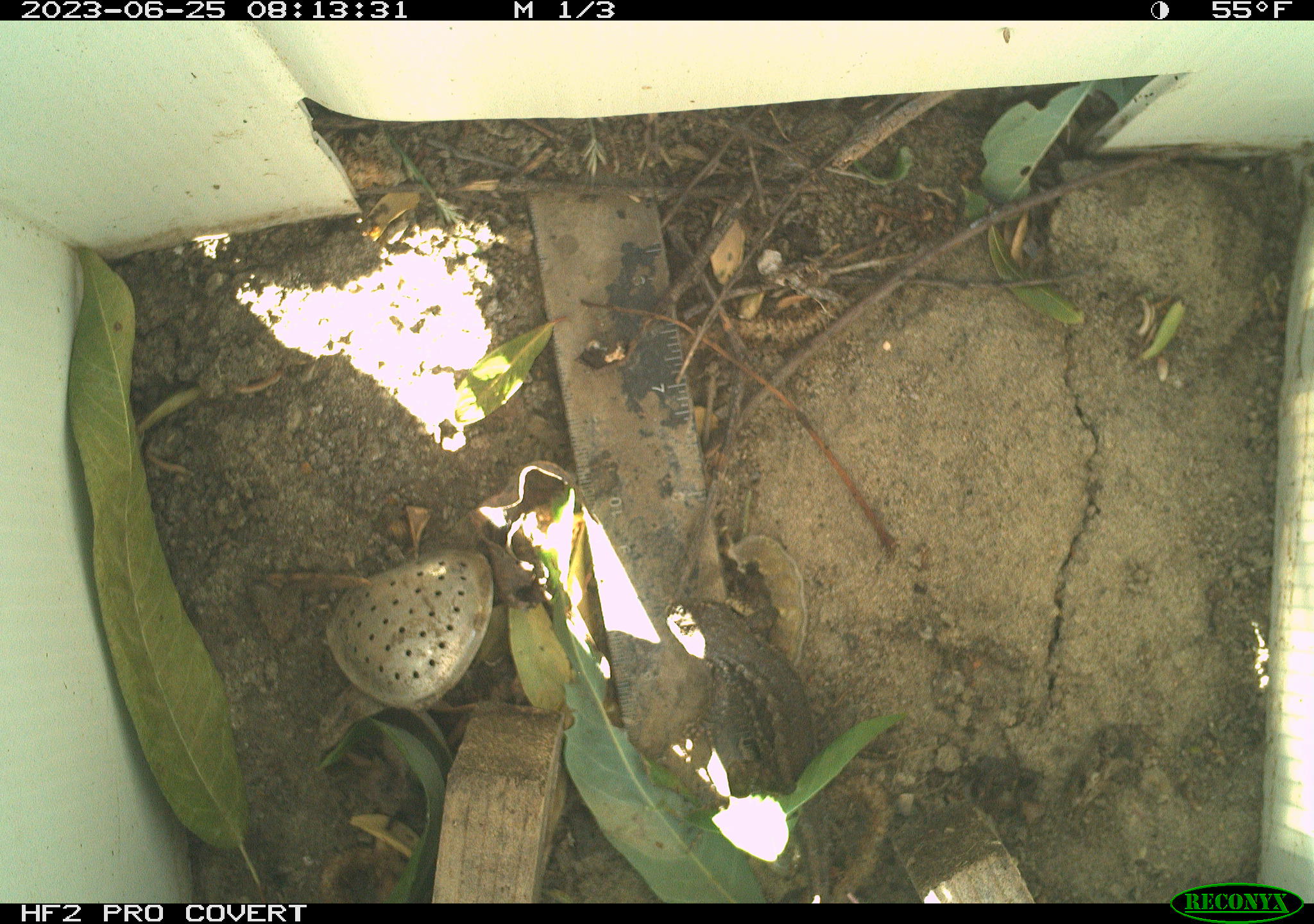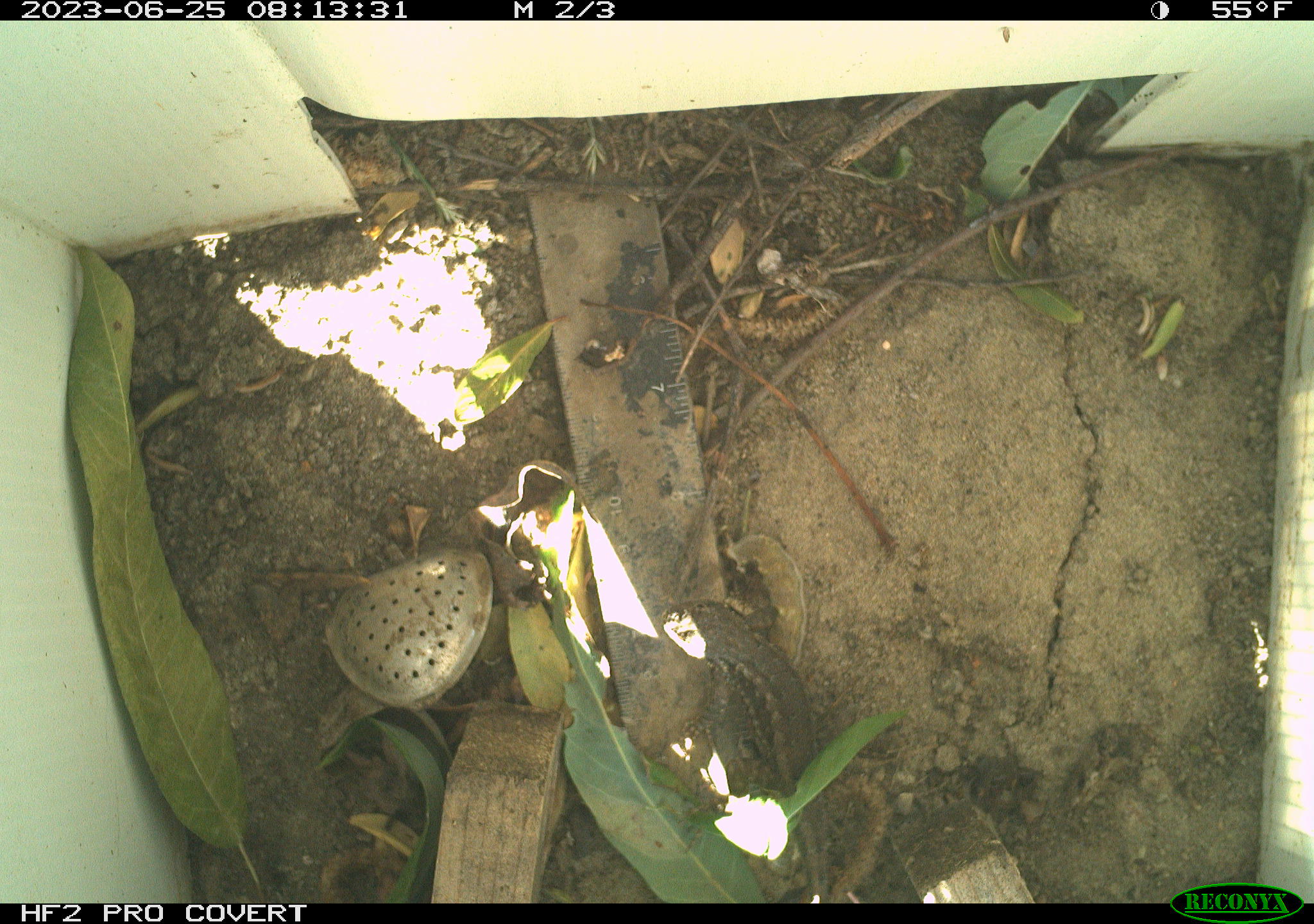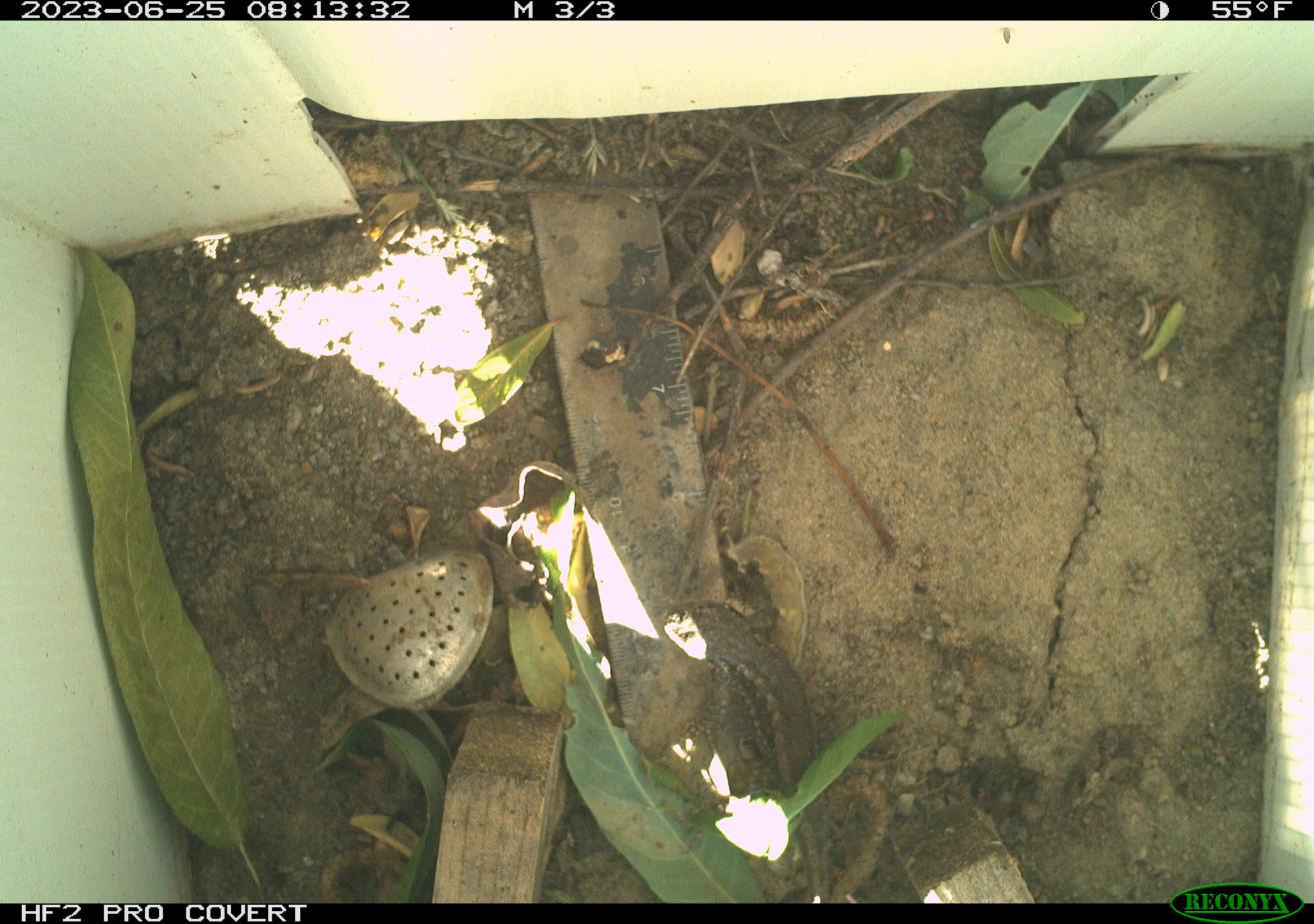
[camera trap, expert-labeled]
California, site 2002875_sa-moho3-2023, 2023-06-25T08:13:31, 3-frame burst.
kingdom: Animalia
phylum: Chordata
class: Reptilia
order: Squamata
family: Phrynosomatidae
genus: Sceloporus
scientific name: Sceloporus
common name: spiny lizards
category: sceloporus species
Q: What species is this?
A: Sceloporus species (spiny lizards) (Sceloporus).